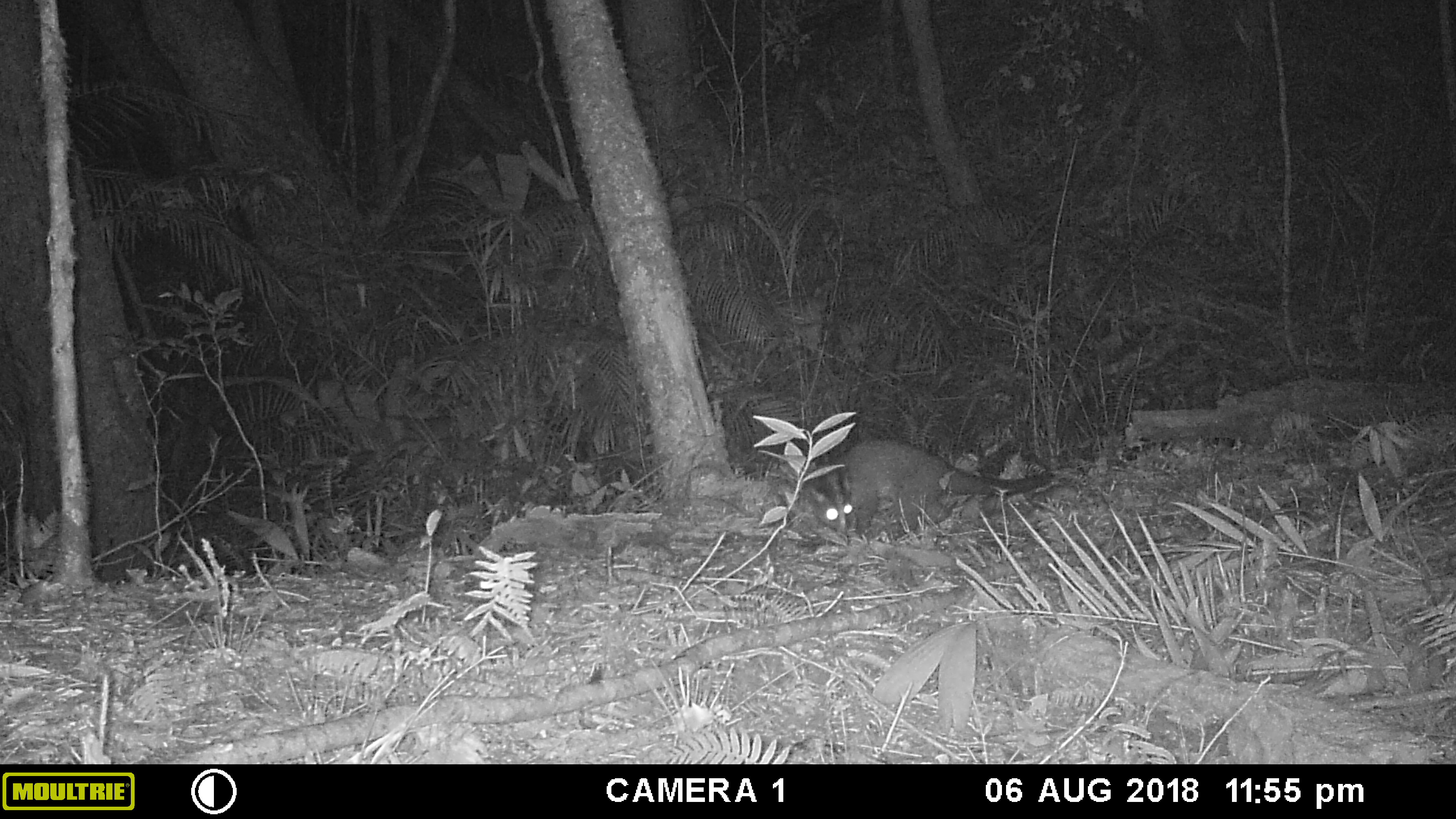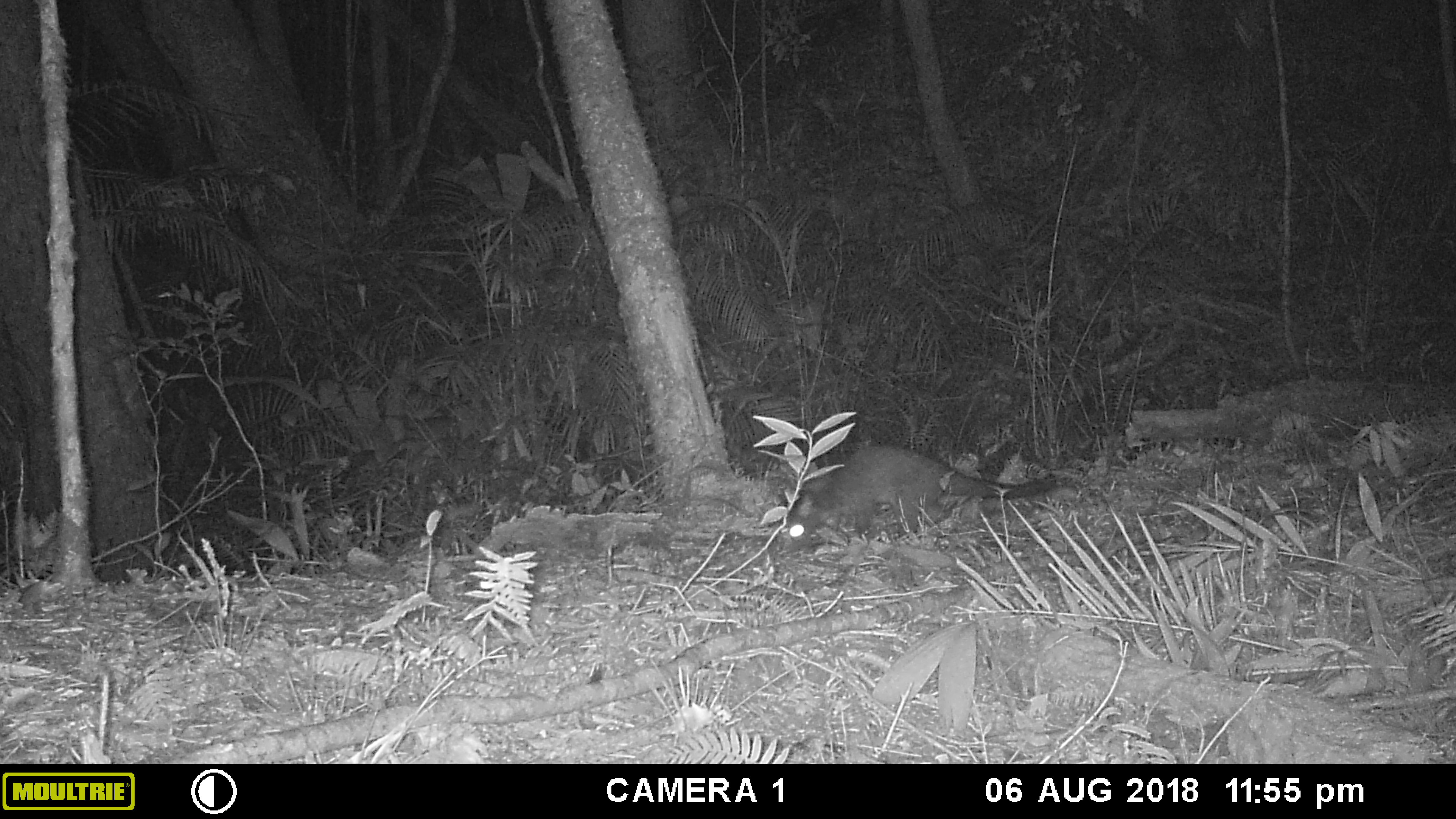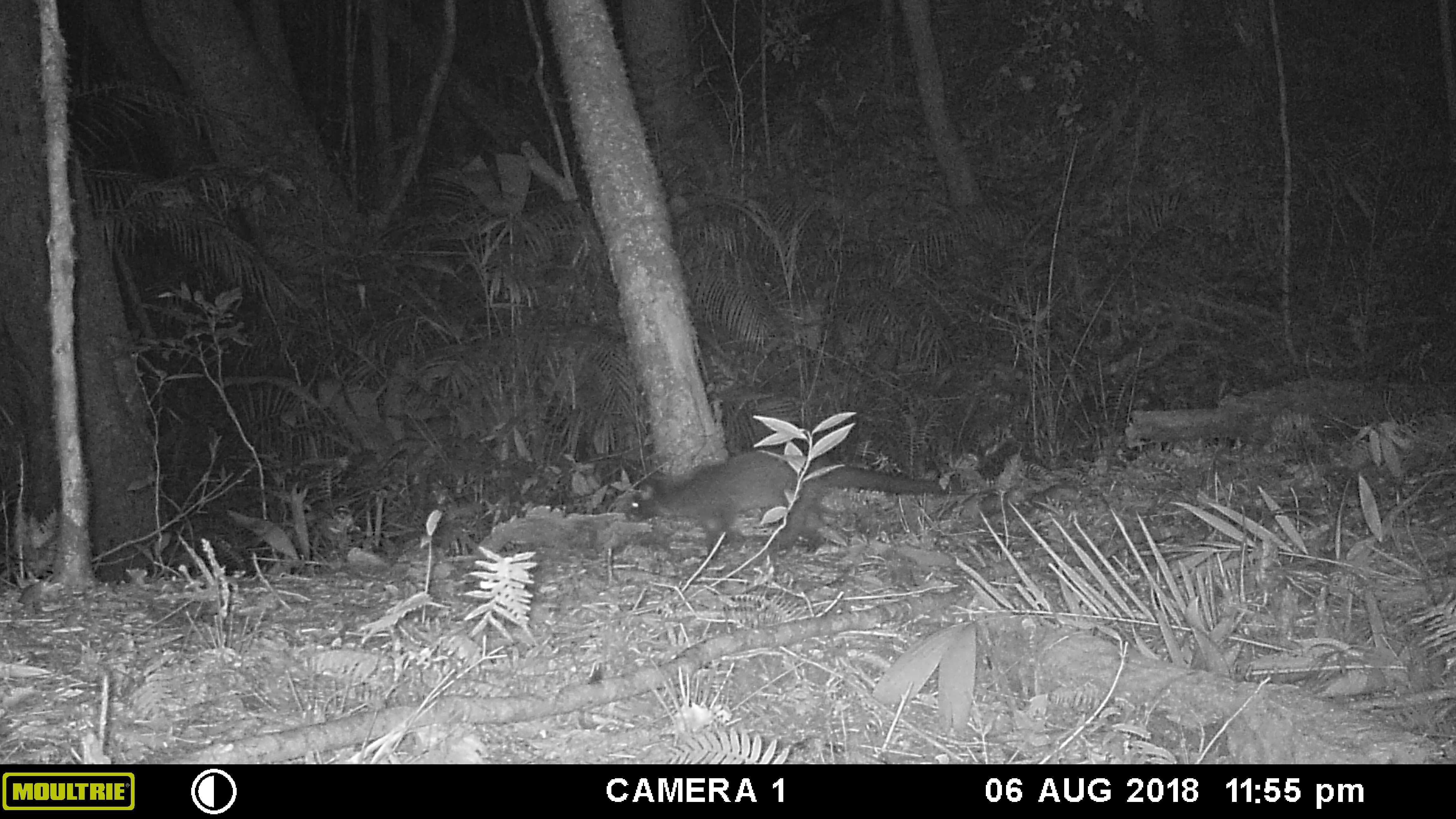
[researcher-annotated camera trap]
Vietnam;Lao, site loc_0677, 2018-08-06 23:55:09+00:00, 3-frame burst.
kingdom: Animalia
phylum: Chordata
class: Mammalia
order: Carnivora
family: Viverridae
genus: Paguma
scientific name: Paguma larvata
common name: masked palm civet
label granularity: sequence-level